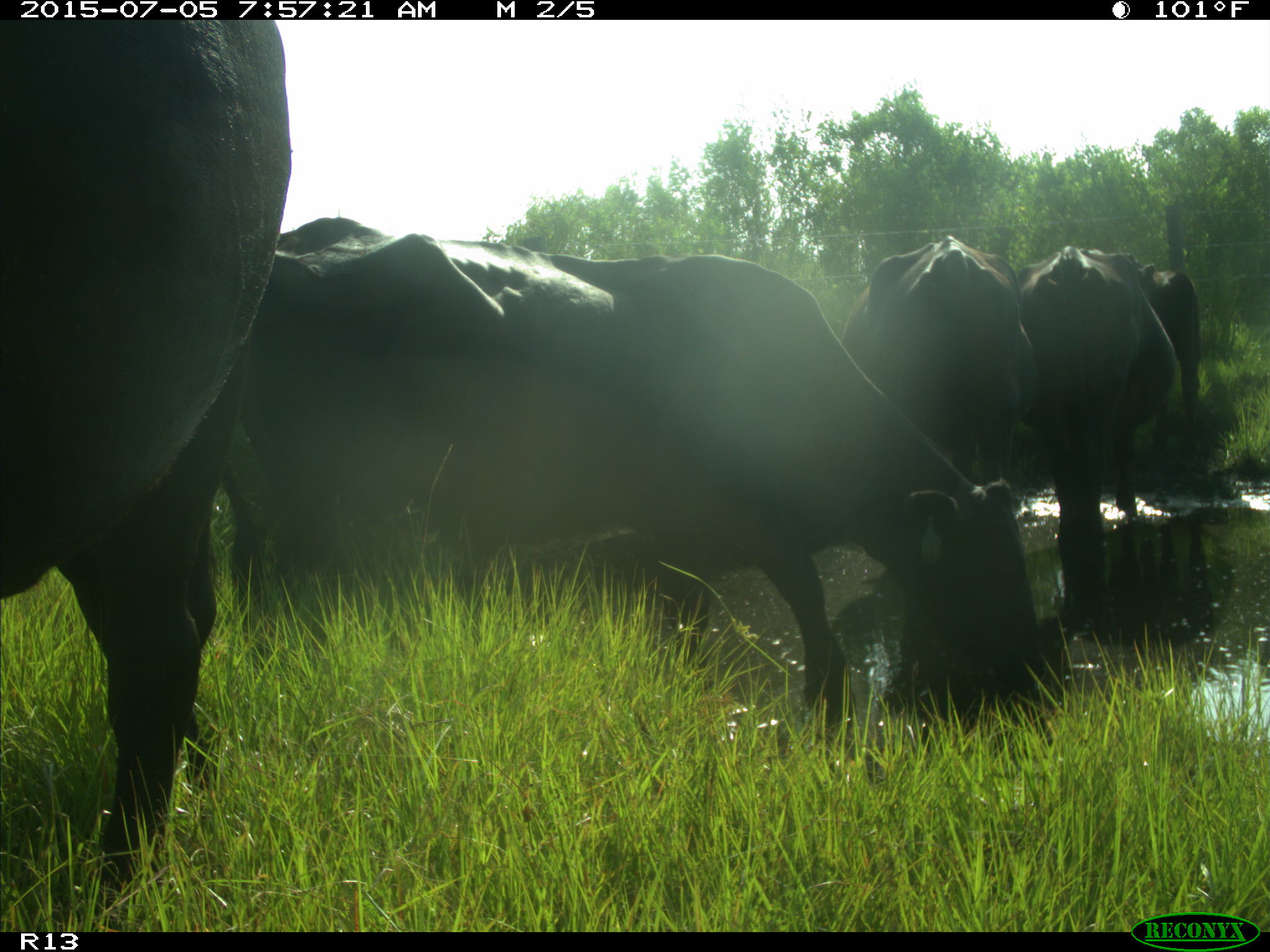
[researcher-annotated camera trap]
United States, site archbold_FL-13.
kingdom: Animalia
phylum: Chordata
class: Mammalia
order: Artiodactyla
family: Bovidae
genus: Bos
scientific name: Bos taurus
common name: domestic cow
Bos taurus (domestic cow).